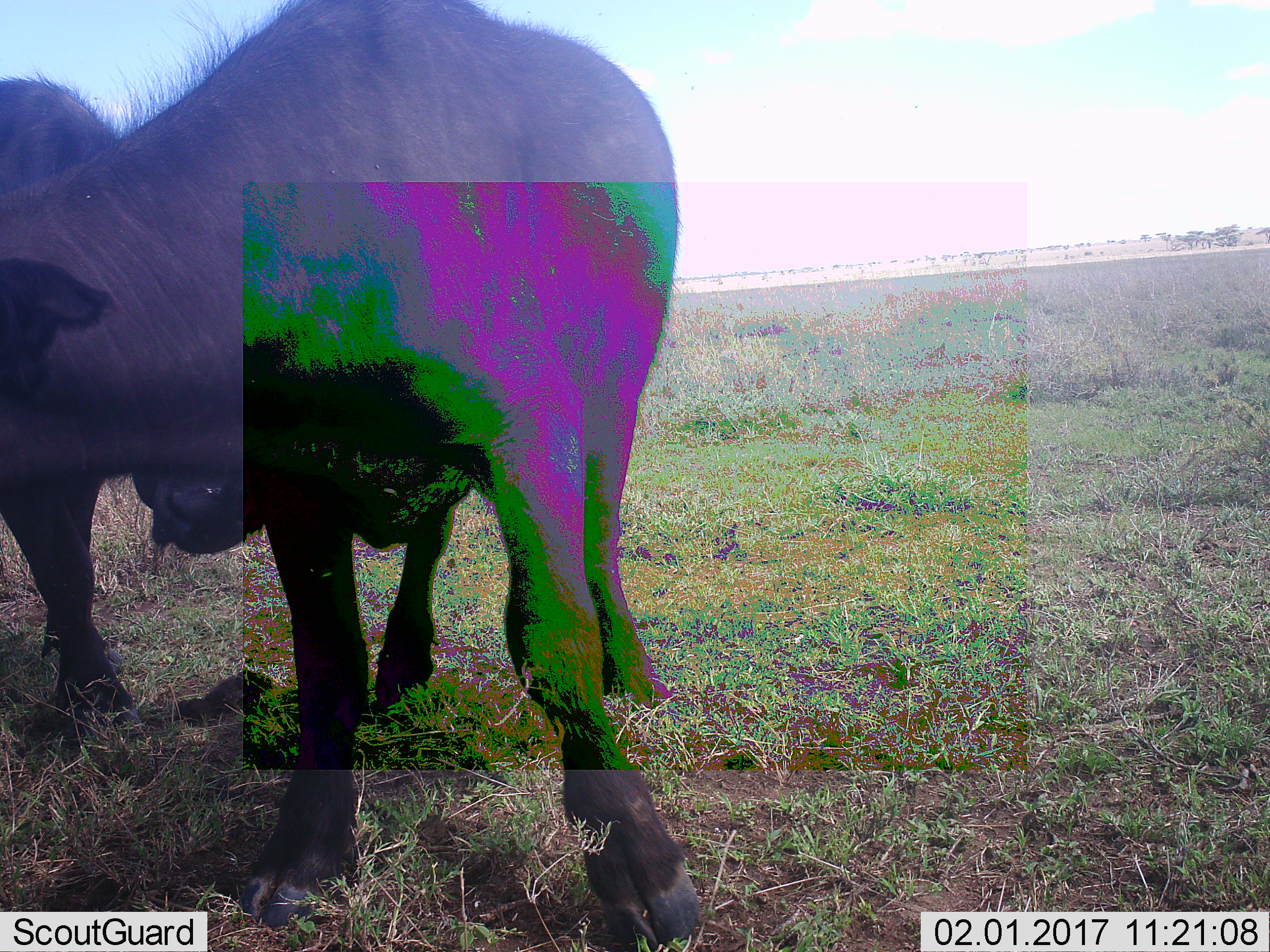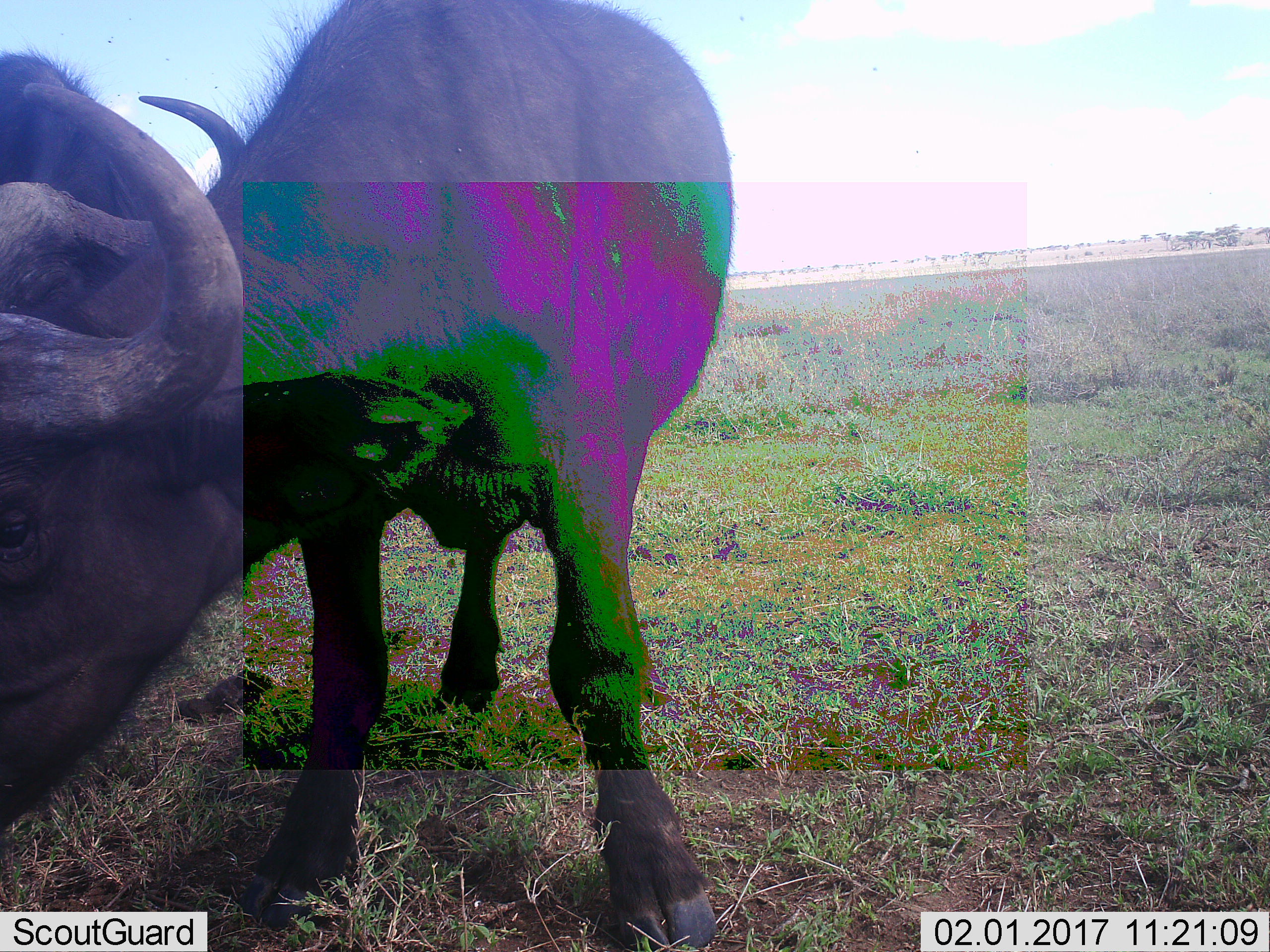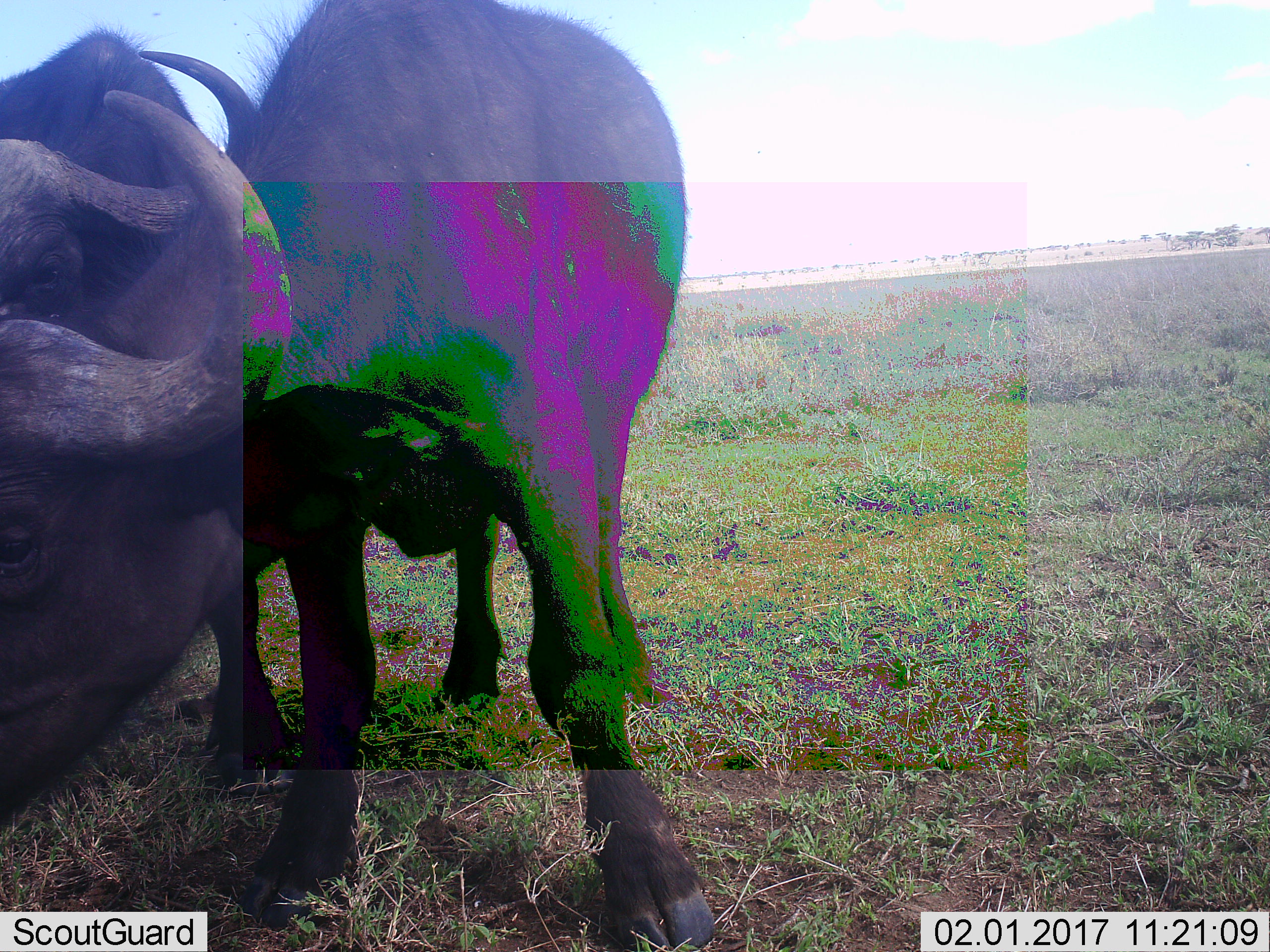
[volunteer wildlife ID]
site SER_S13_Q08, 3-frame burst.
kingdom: Animalia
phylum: Chordata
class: Mammalia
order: Artiodactyla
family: Bovidae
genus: Syncerus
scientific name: Syncerus caffer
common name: african buffalo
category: buffalo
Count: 2.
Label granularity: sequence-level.